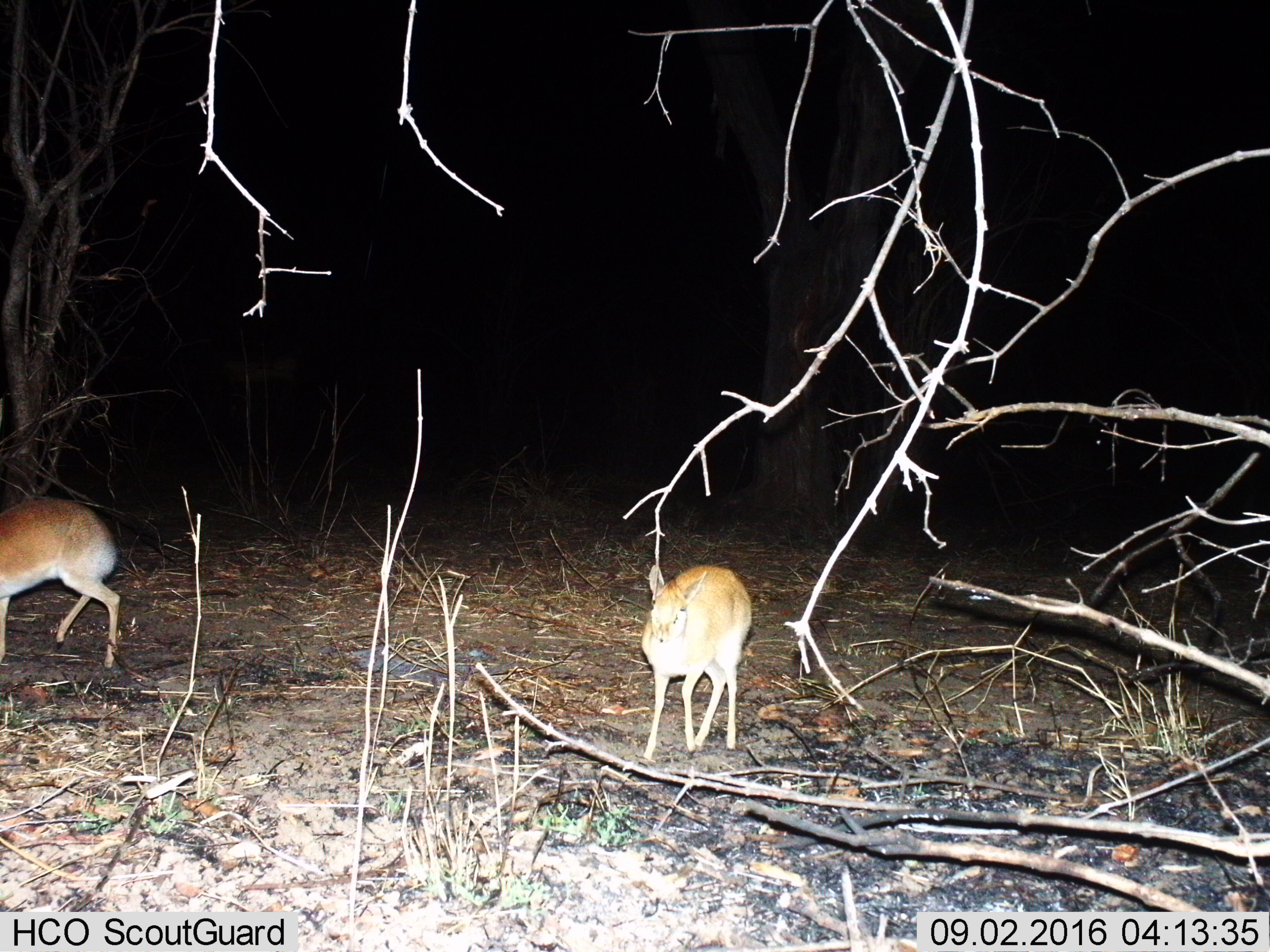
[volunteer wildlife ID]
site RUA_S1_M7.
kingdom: Animalia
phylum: Chordata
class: Mammalia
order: Artiodactyla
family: Bovidae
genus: Madoqua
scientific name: Madoqua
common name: dik-dik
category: dikdik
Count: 2.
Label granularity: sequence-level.